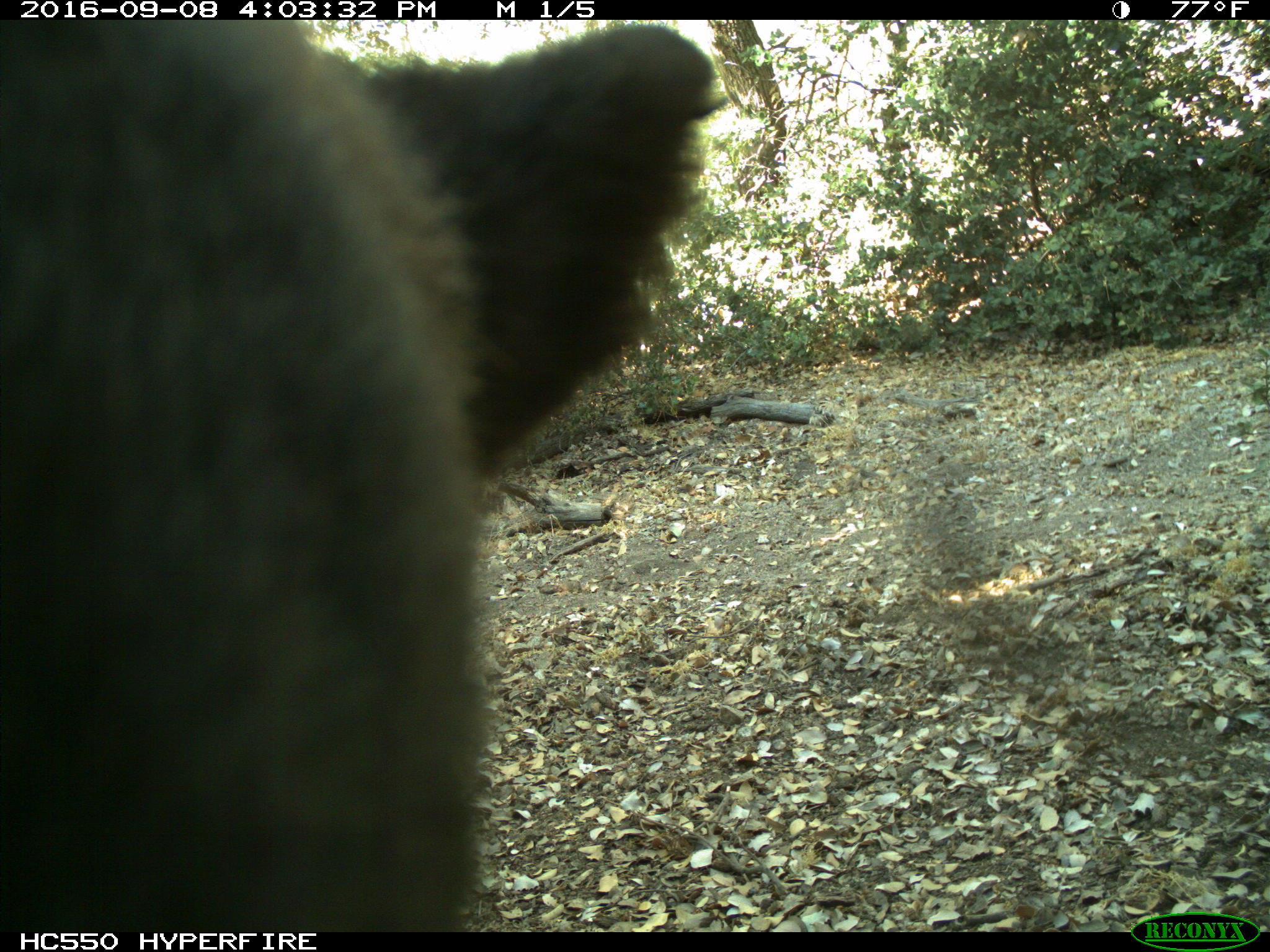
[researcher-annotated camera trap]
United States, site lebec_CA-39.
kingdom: Animalia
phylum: Chordata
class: Mammalia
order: Carnivora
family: Ursidae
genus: Ursus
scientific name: Ursus americanus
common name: american black bear